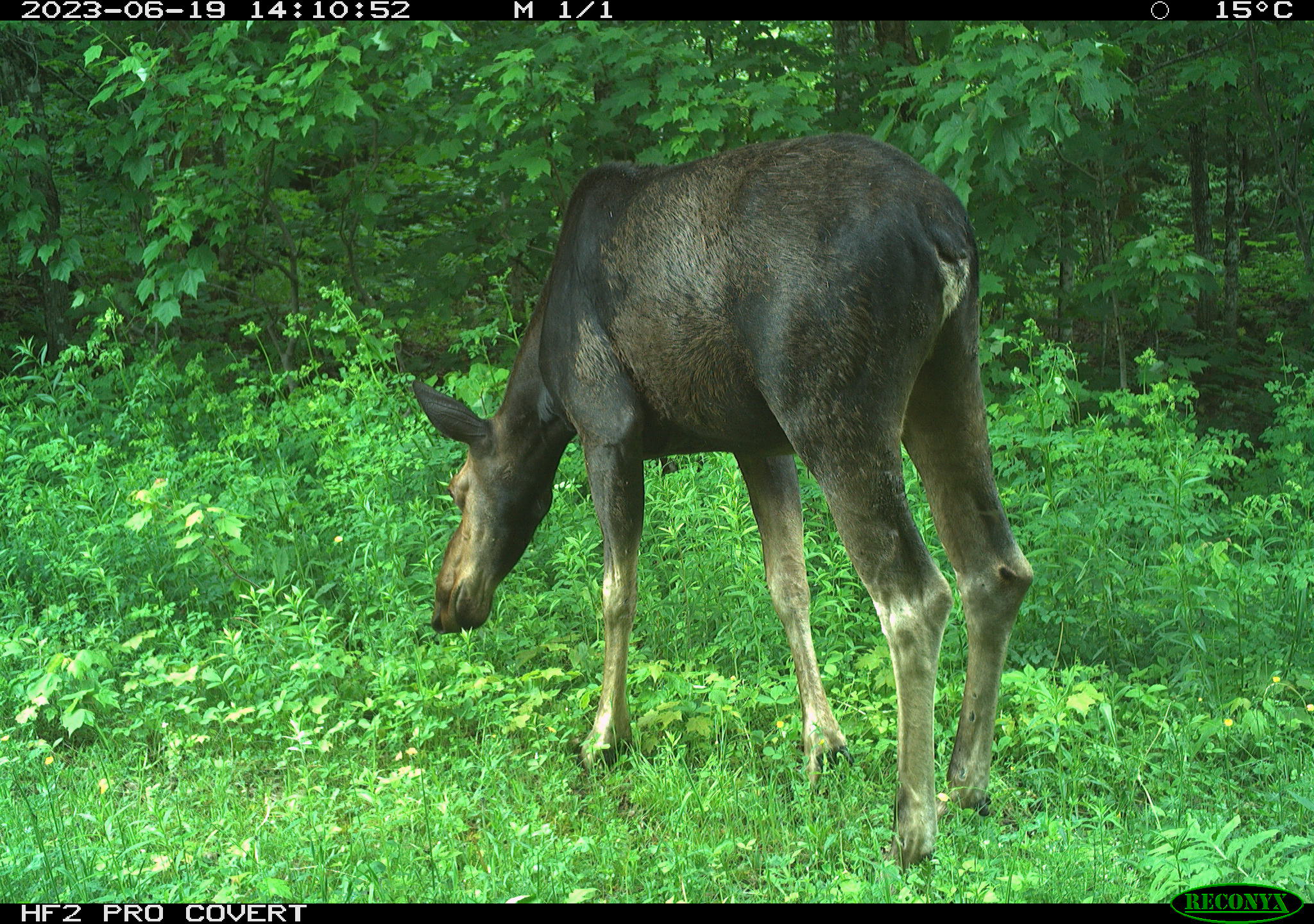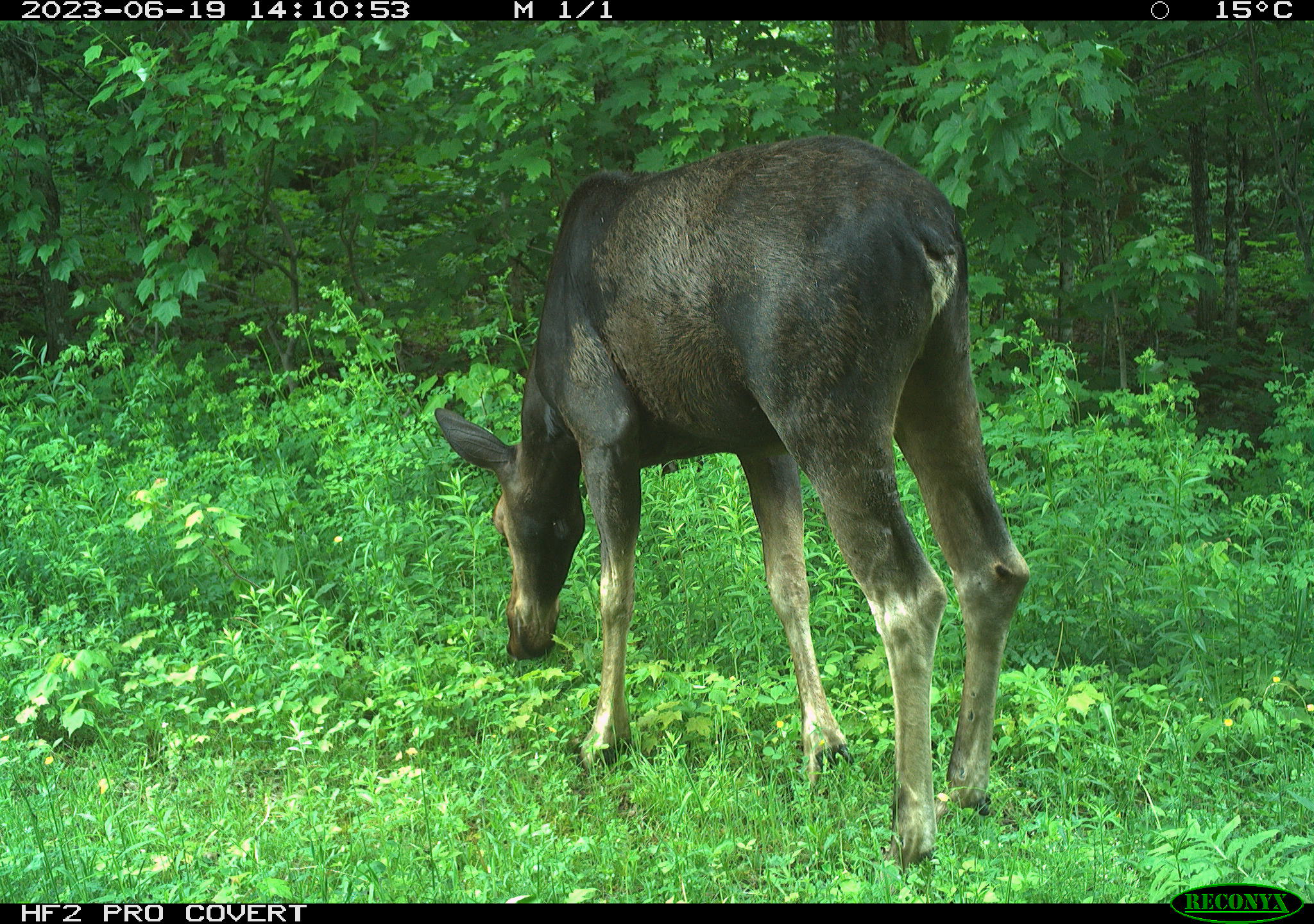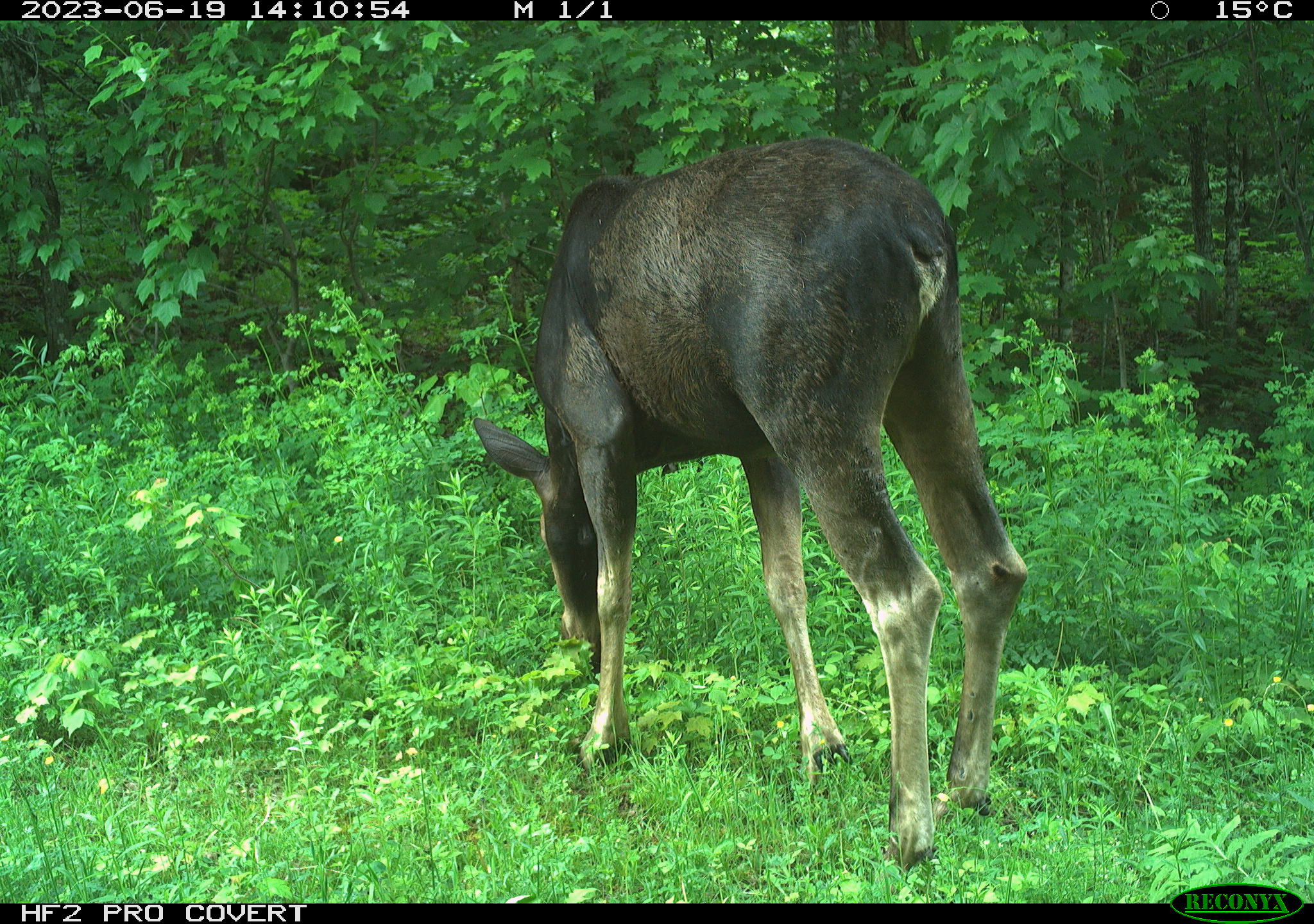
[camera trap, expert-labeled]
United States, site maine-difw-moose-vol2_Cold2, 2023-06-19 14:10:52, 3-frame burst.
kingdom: Animalia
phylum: Chordata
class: Mammalia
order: Artiodactyla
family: Cervidae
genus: Alces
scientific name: Alces alces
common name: moose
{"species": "moose (Alces alces)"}